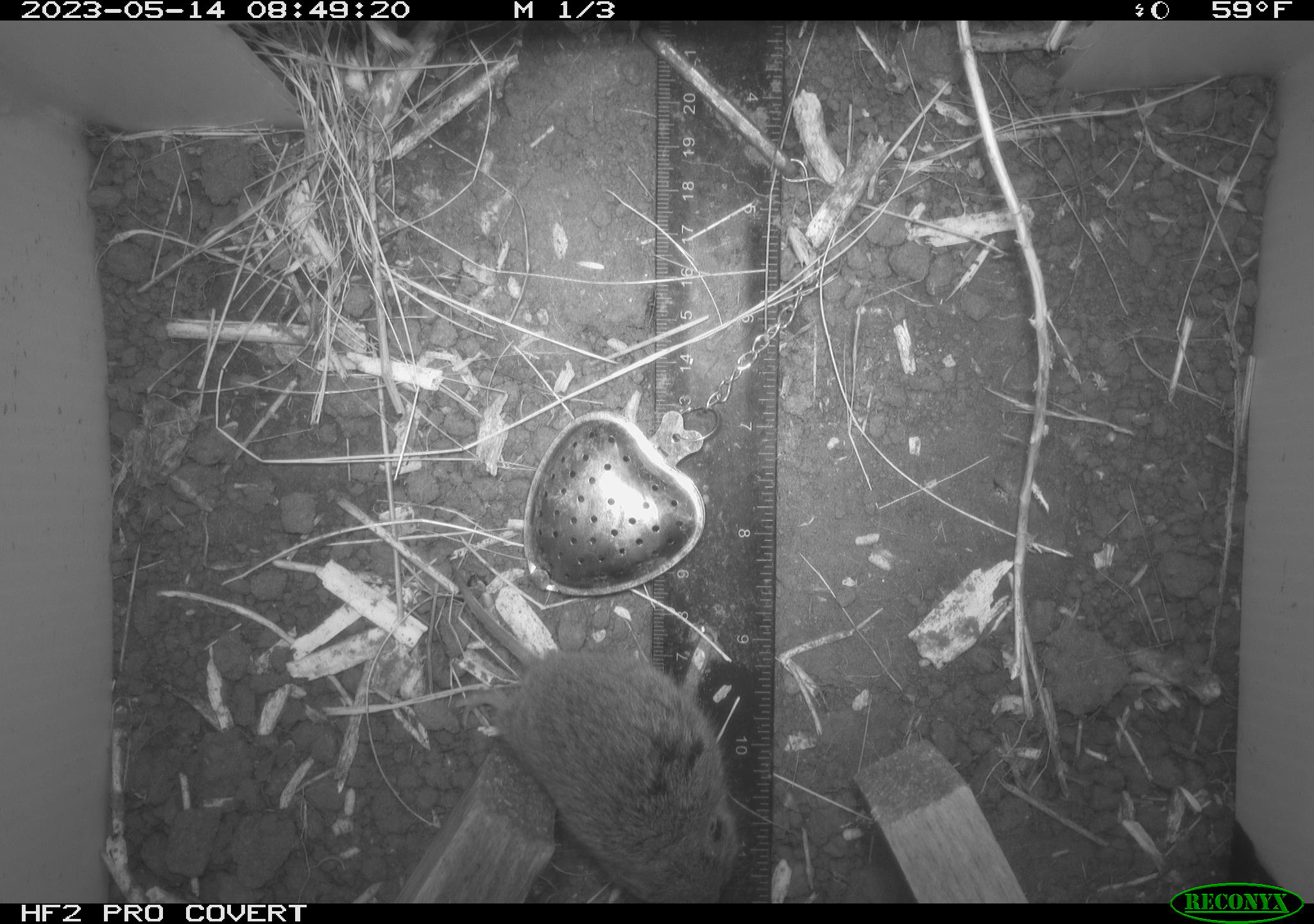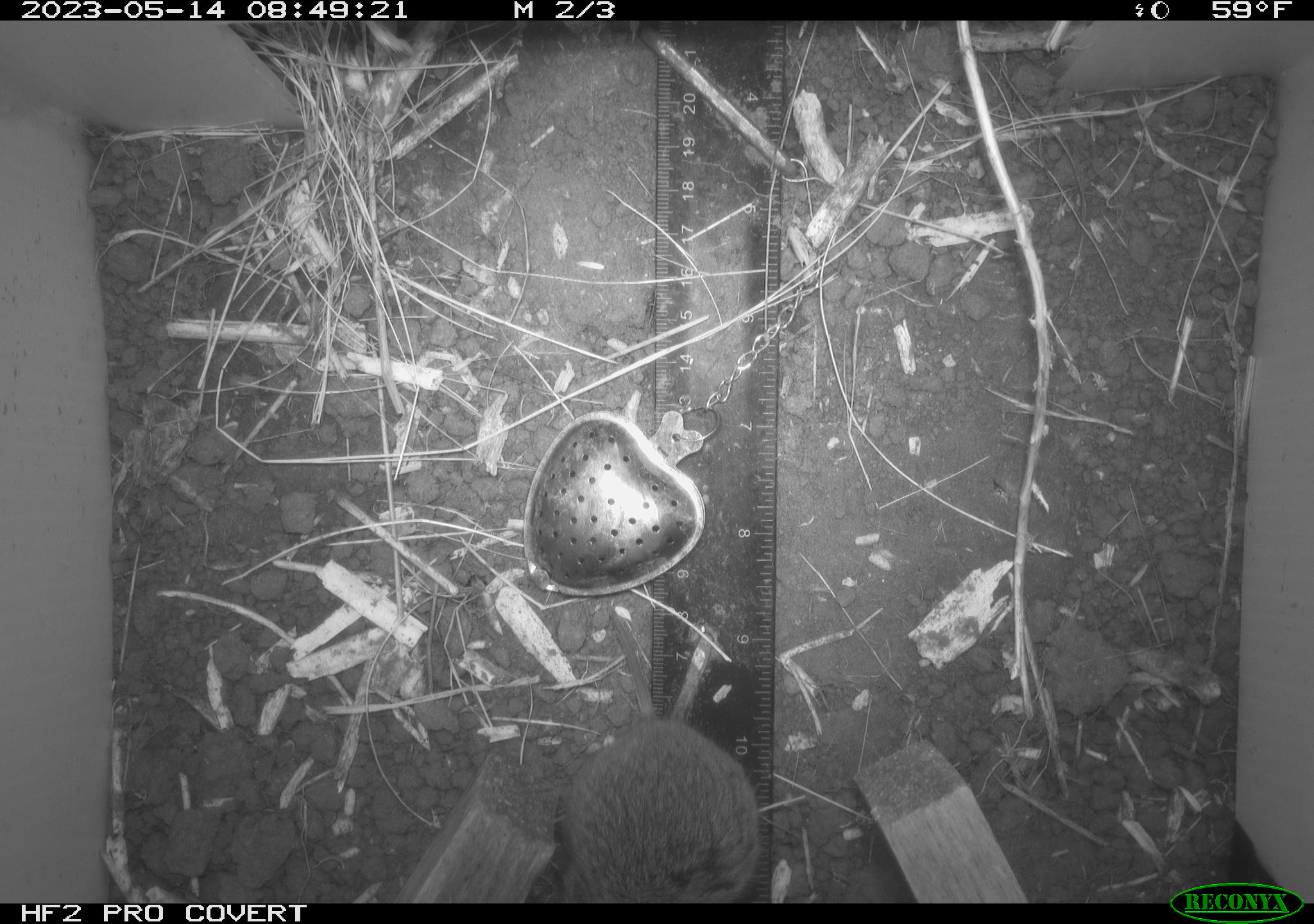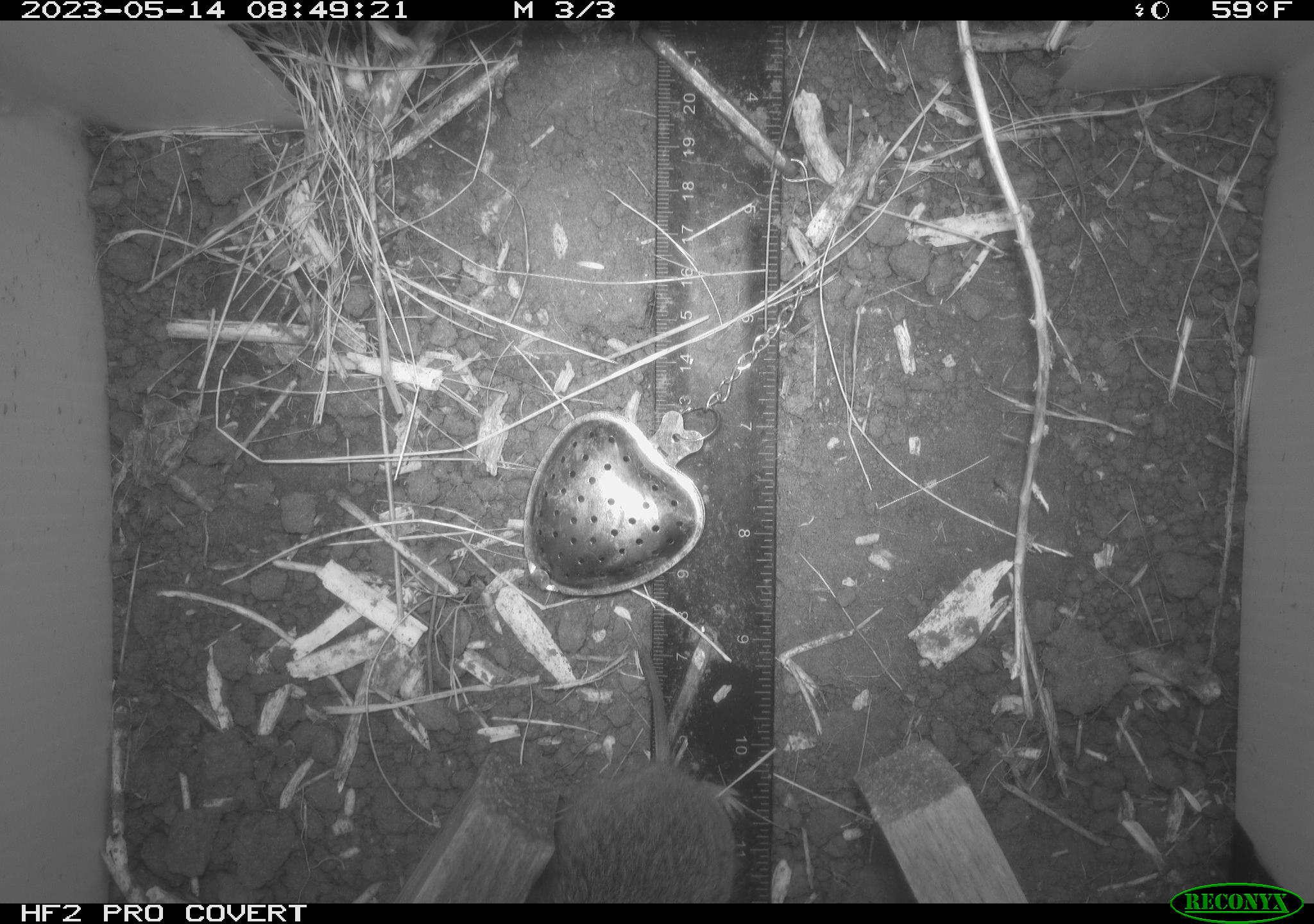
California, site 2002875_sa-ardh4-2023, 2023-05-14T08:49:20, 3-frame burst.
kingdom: Animalia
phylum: Chordata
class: Mammalia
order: Rodentia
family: Cricetidae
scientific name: Arvicolinae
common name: voles, lemmings, and muskrats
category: arvicolinae subfamily